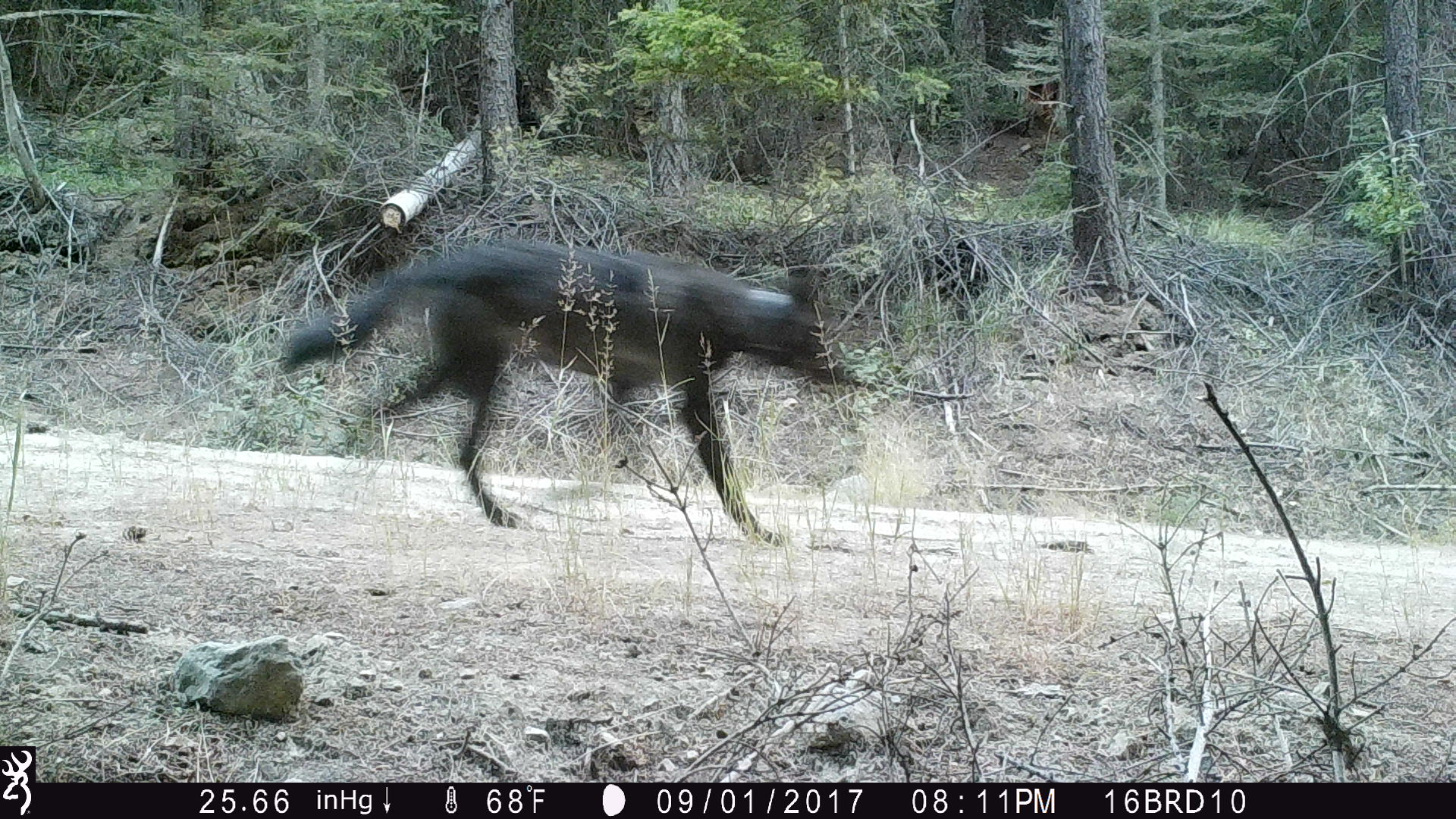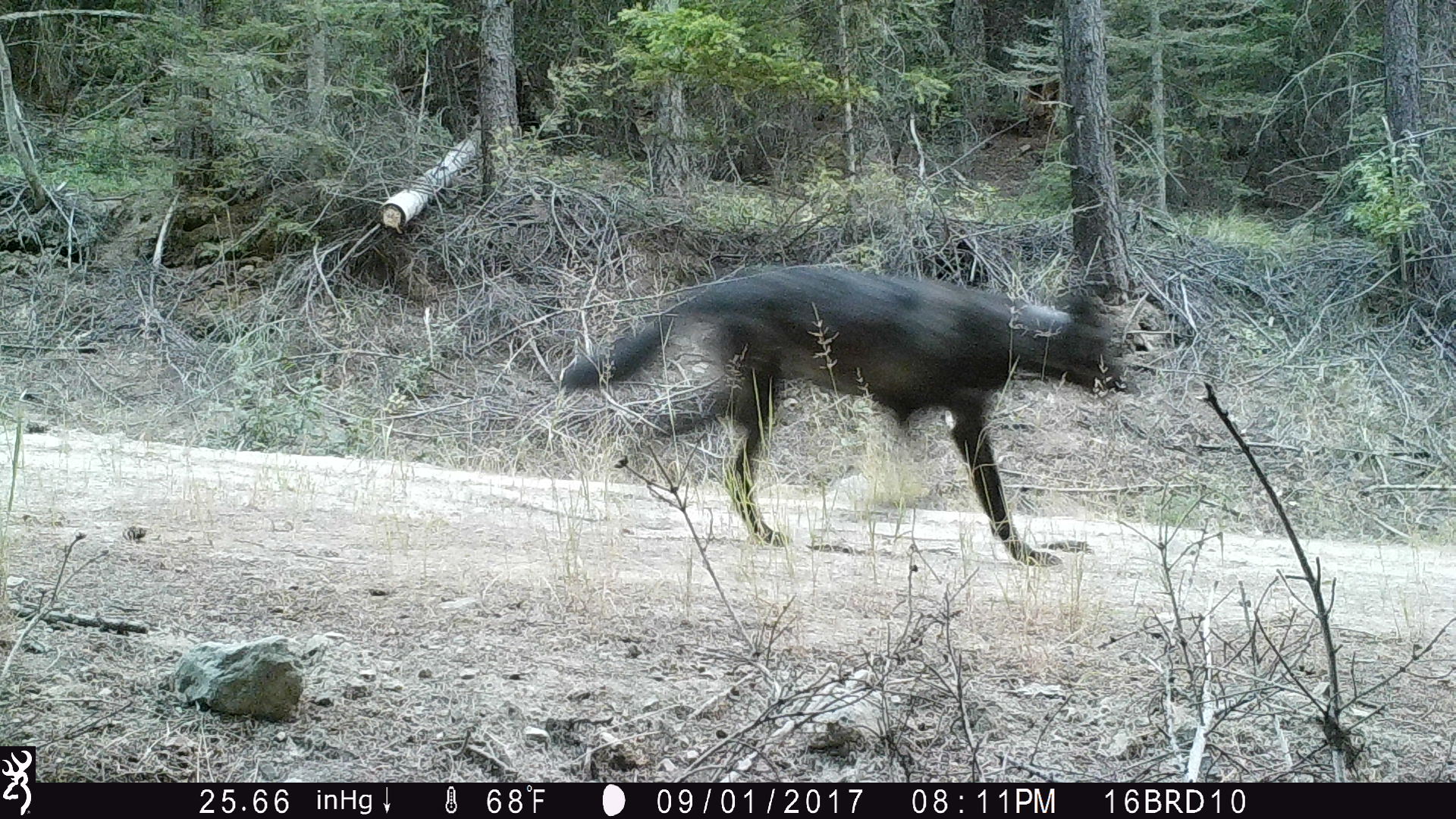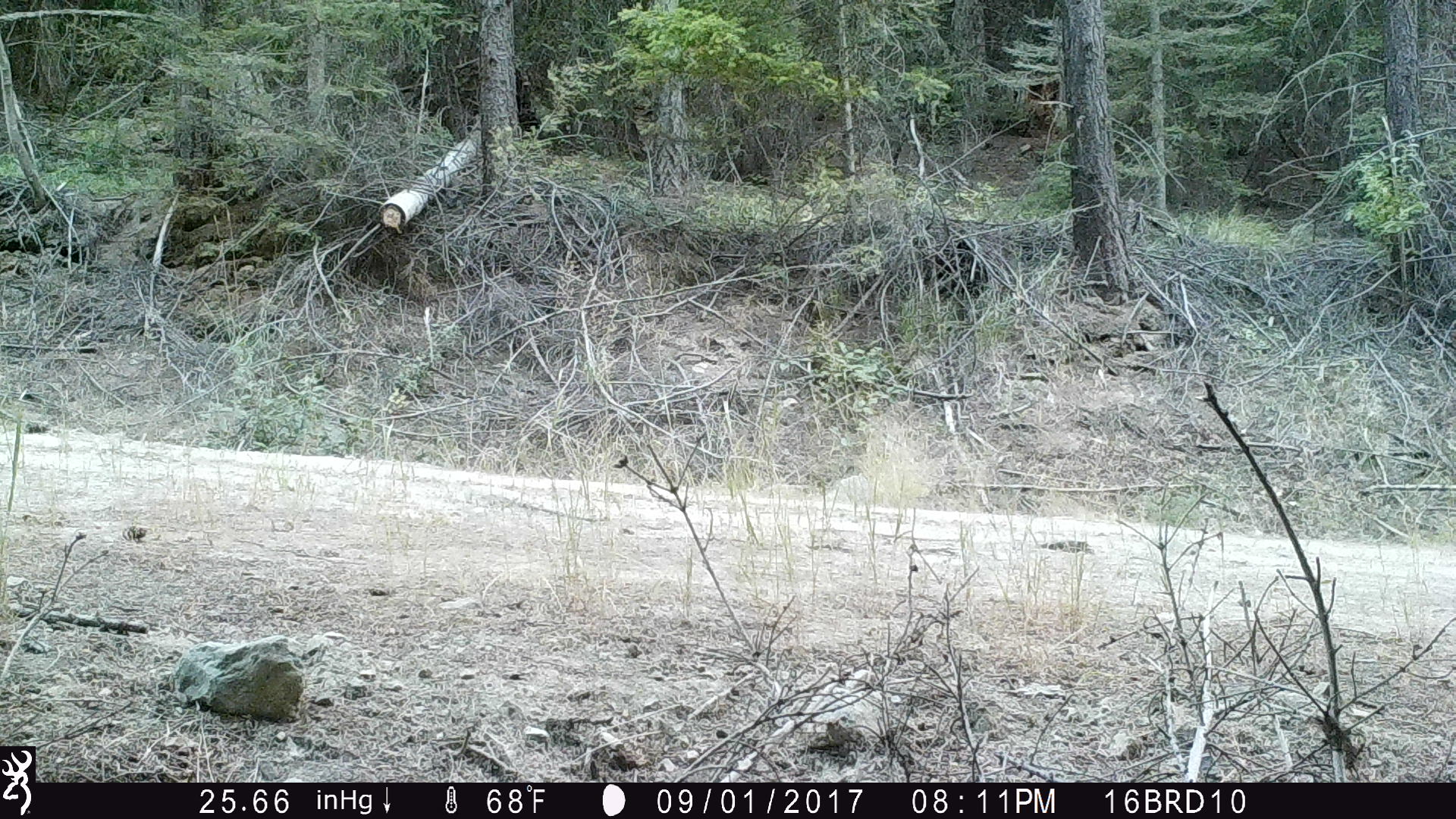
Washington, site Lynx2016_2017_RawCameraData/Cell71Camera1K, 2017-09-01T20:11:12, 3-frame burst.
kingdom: Animalia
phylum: Chordata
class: Mammalia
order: Carnivora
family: Canidae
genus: Canis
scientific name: Canis lupus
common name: gray wolf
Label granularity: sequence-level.